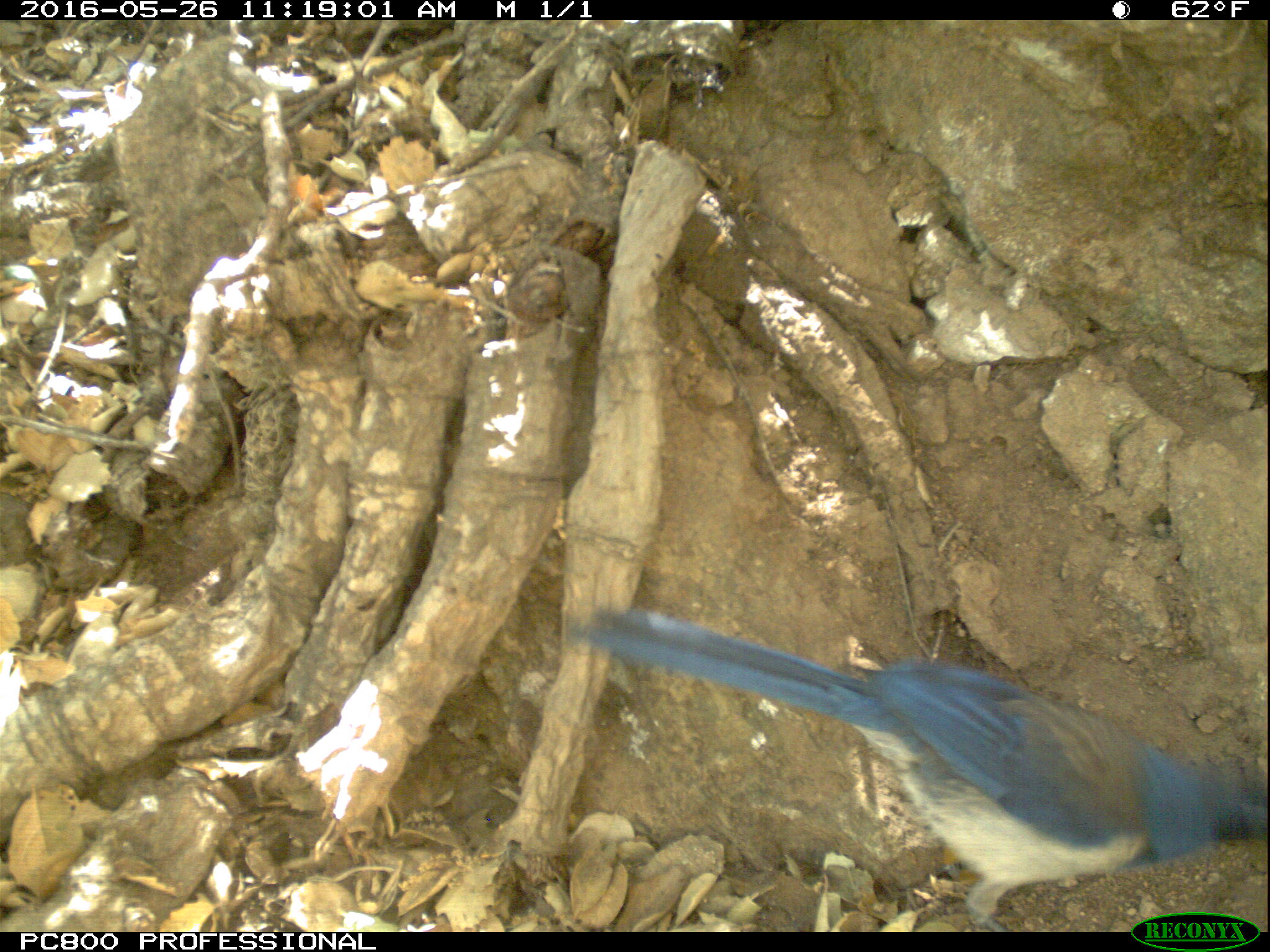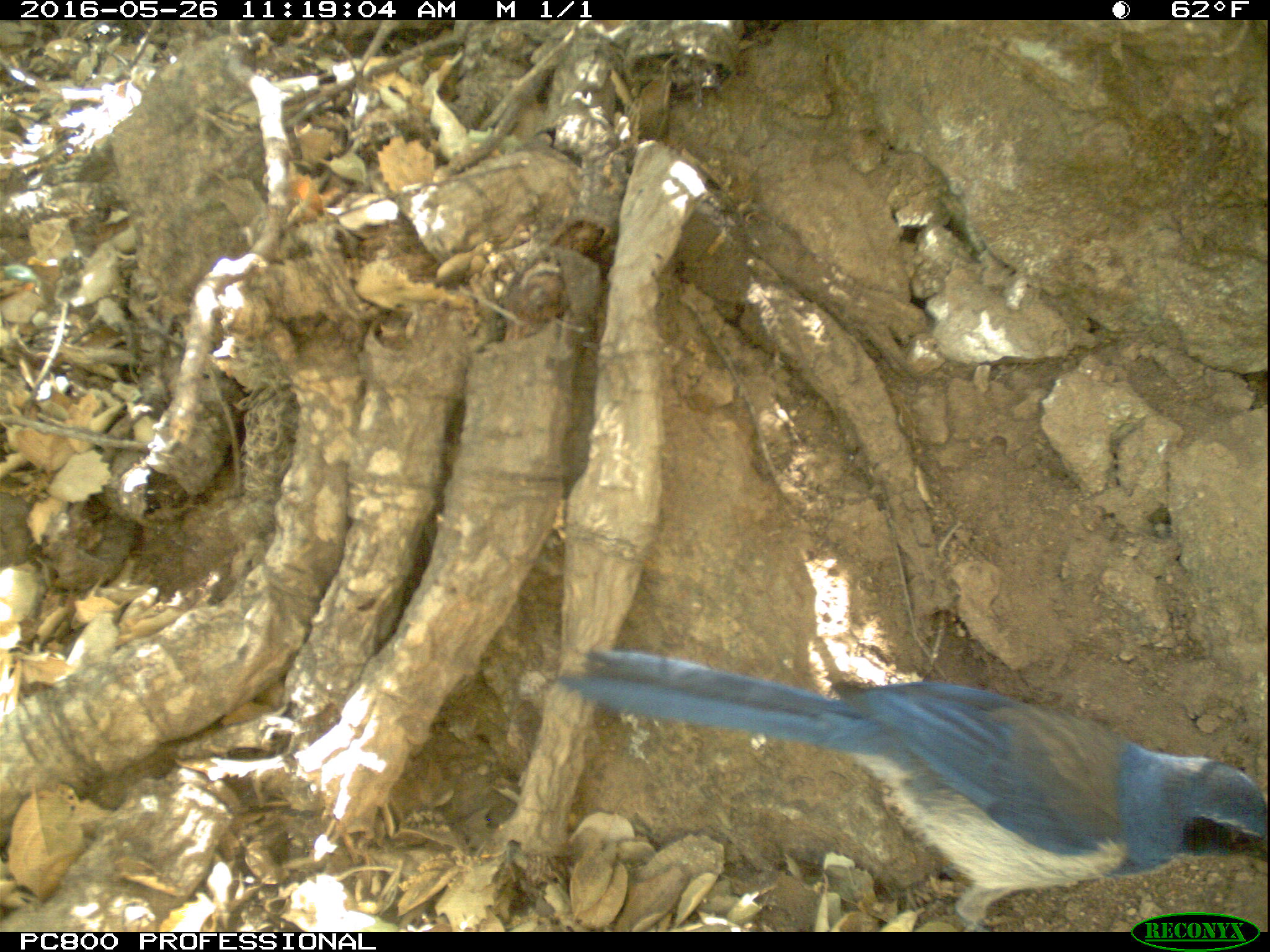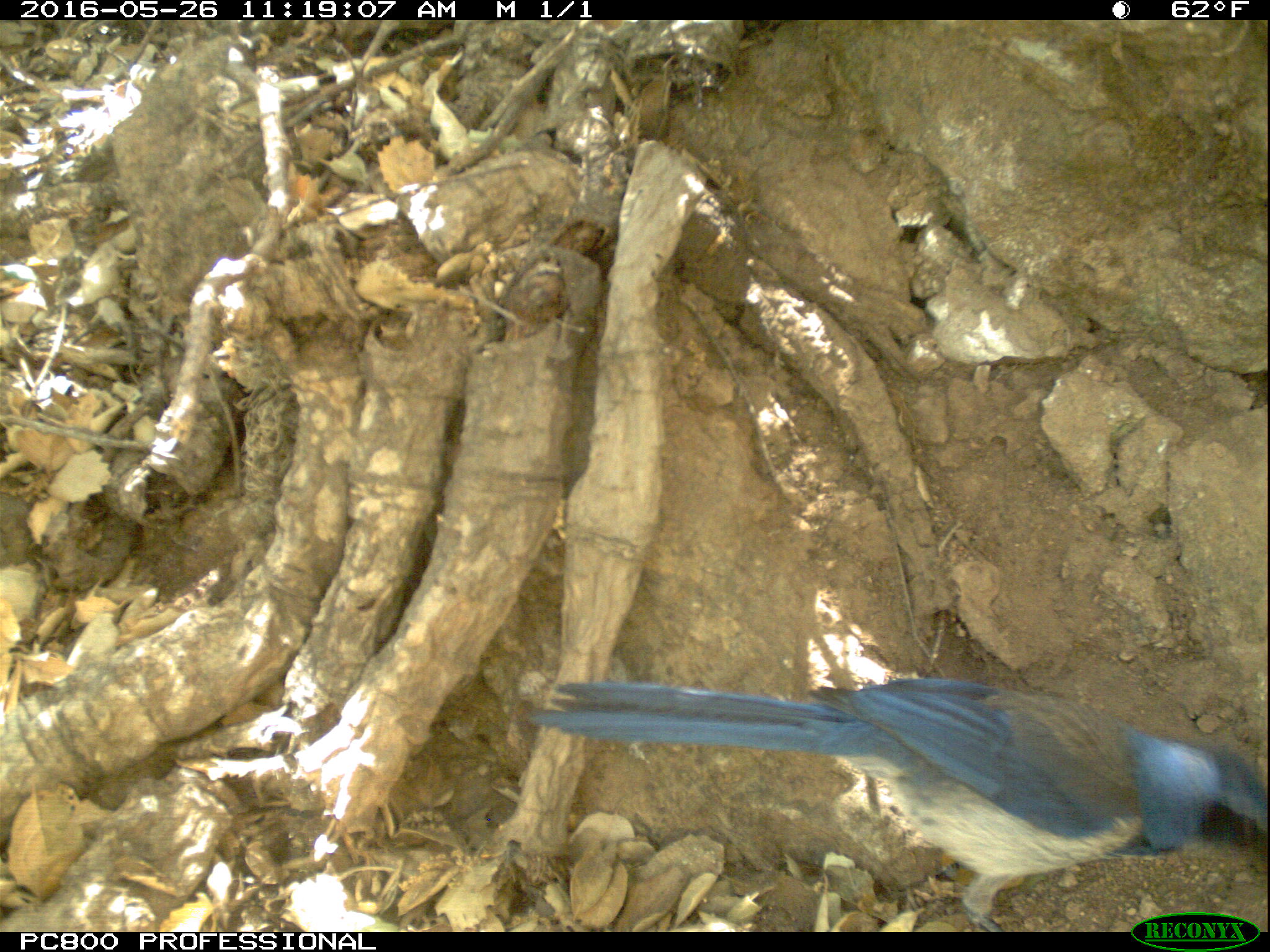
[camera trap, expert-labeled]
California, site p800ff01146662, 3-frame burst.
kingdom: Animalia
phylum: Chordata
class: Aves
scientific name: Aves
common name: bird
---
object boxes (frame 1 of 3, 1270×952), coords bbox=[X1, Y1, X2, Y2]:
bird: bbox=[566, 578, 1269, 932]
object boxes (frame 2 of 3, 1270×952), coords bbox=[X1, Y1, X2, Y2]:
bird: bbox=[561, 645, 1268, 932]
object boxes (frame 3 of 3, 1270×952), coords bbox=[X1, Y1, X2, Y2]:
bird: bbox=[526, 674, 1269, 933]